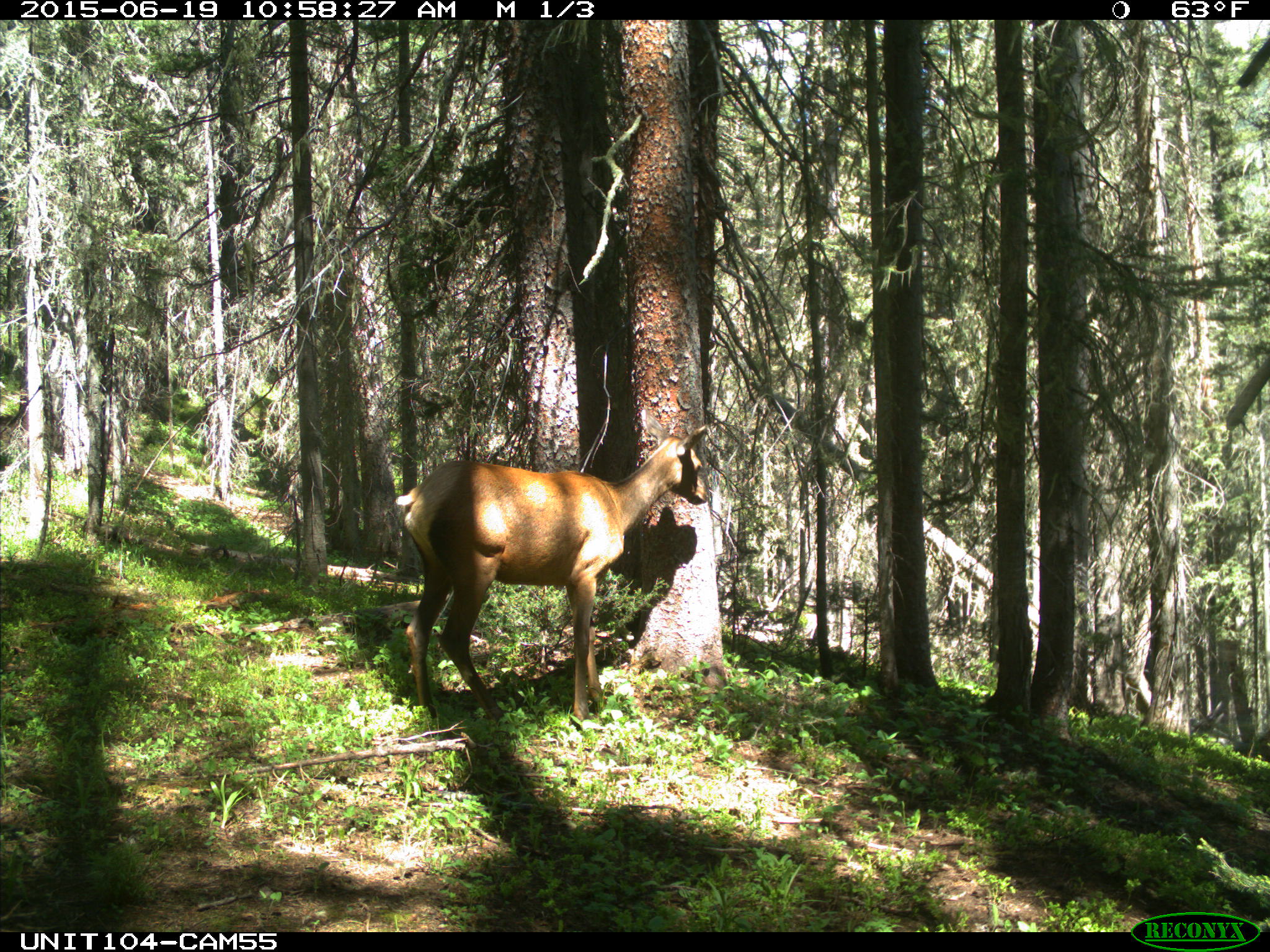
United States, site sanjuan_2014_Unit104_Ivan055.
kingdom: Animalia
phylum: Chordata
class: Mammalia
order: Artiodactyla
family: Cervidae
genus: Cervus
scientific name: Cervus elaphus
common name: red deer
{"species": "Cervus elaphus (red deer)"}